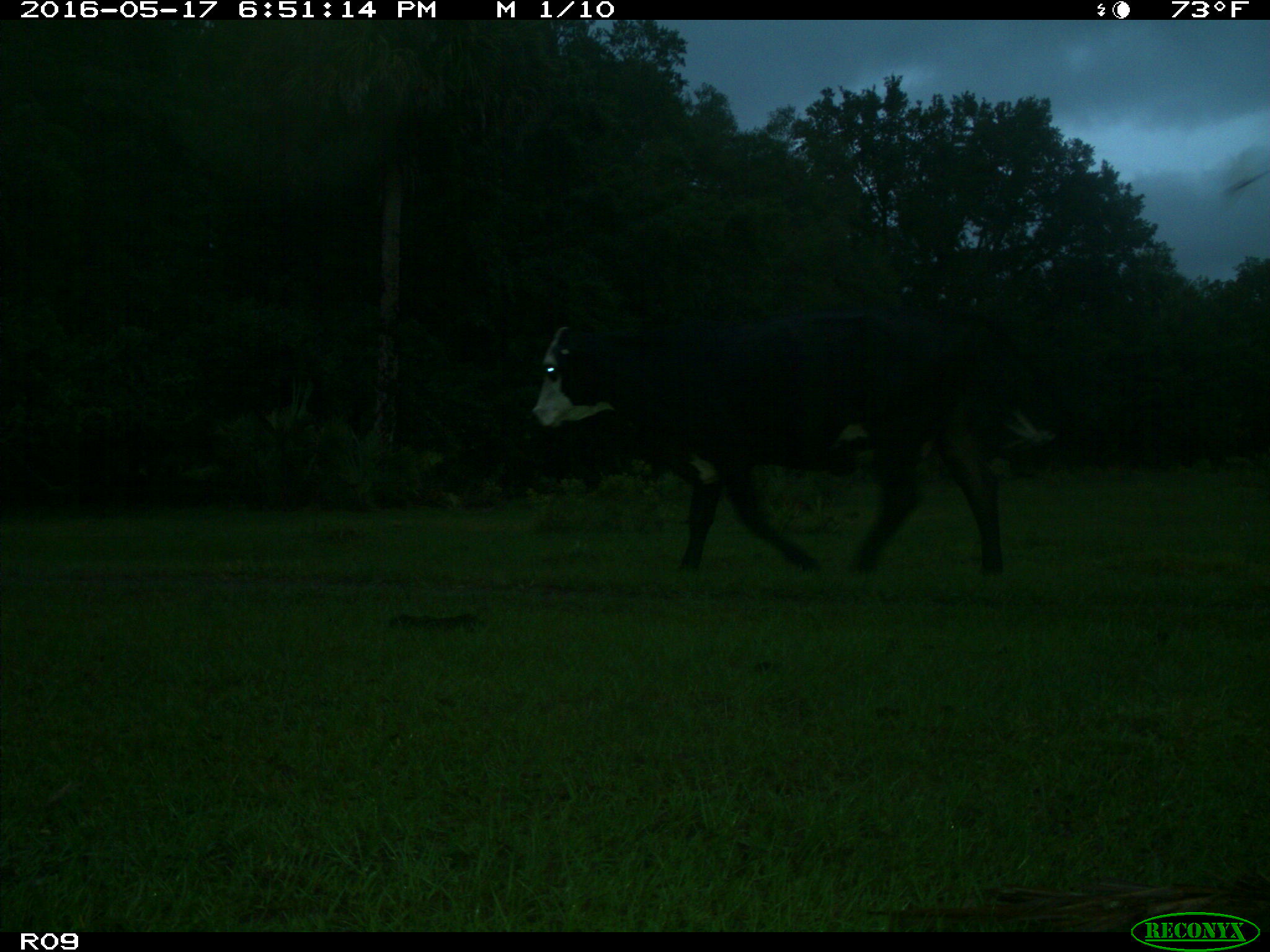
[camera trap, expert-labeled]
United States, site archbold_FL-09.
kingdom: Animalia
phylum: Chordata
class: Mammalia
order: Artiodactyla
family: Bovidae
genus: Bos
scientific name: Bos taurus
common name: domestic cow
Bos taurus (domestic cow).